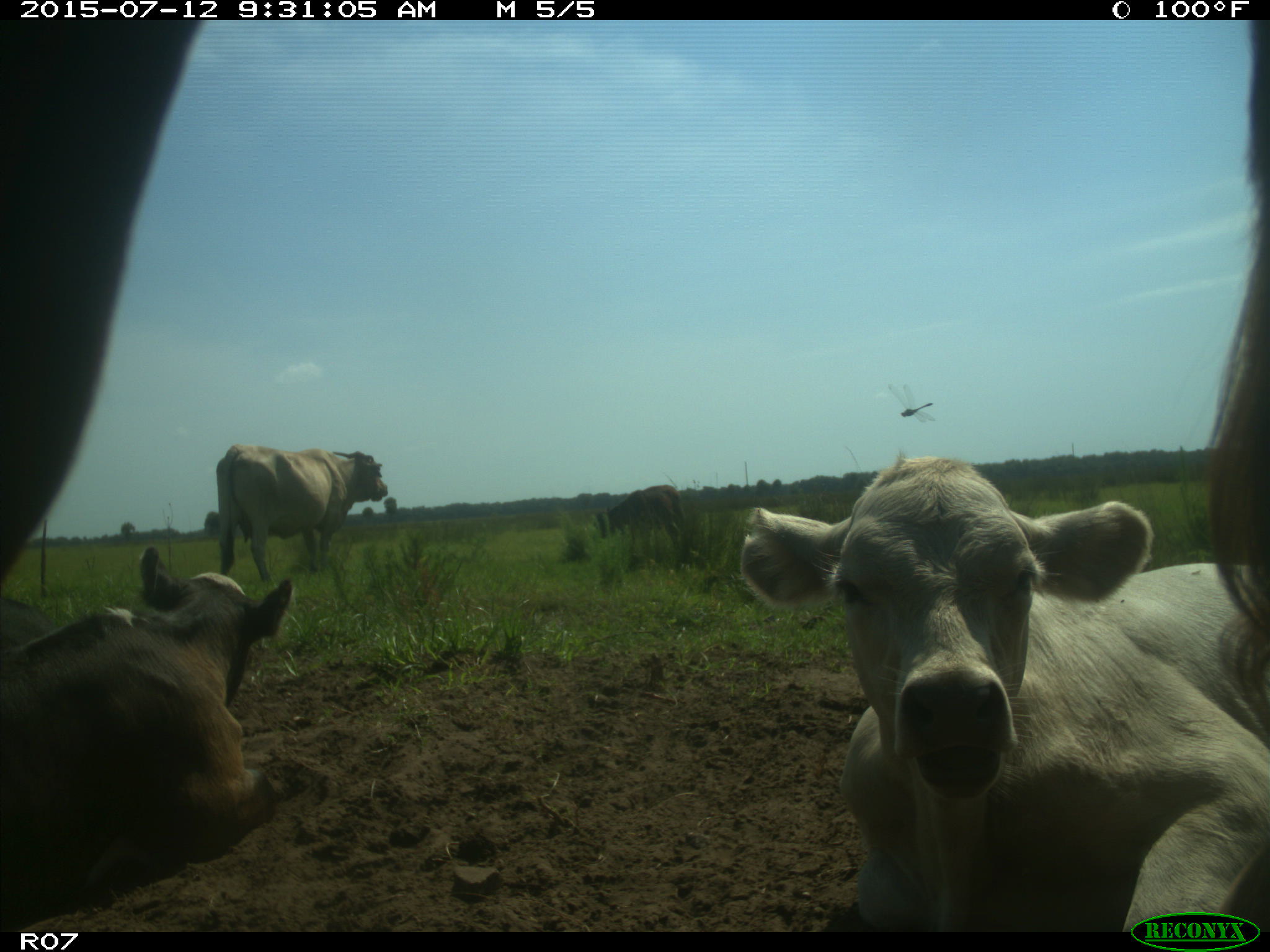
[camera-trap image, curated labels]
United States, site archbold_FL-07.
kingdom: Animalia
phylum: Chordata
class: Mammalia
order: Artiodactyla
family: Bovidae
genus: Bos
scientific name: Bos taurus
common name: domestic cow